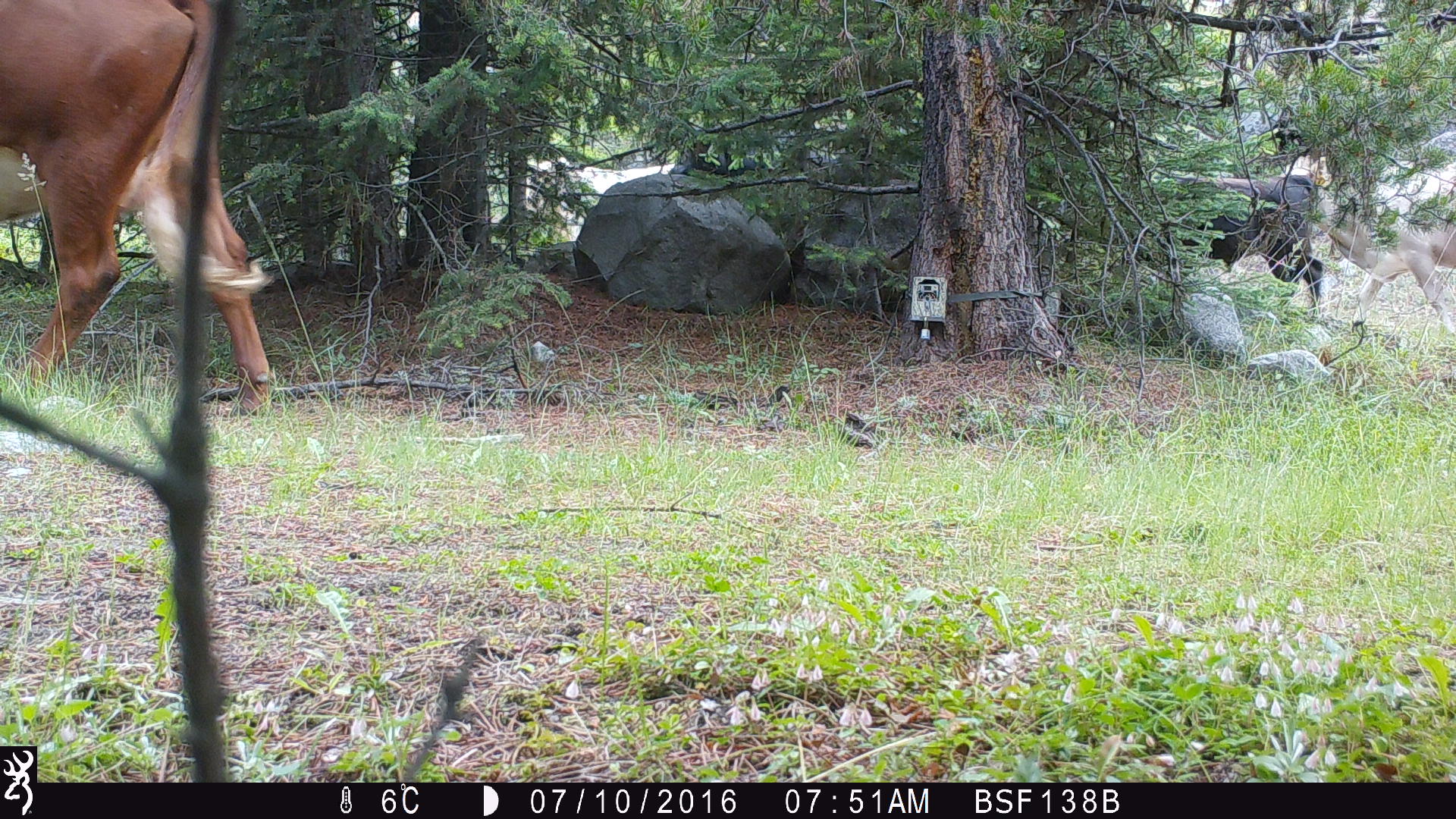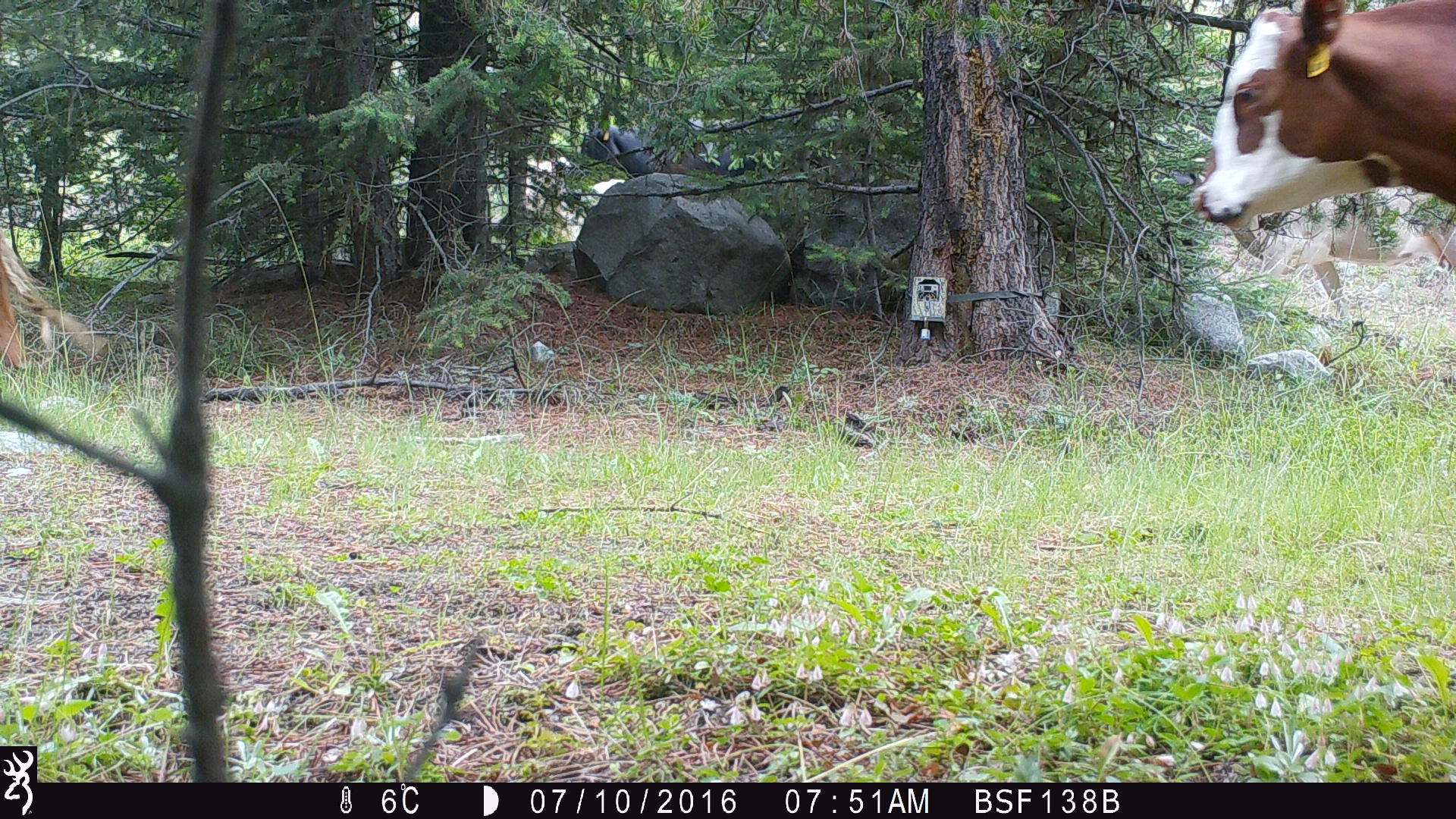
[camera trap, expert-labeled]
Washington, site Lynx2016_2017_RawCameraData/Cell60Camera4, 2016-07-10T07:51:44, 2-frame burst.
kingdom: Animalia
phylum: Chordata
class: Mammalia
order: Artiodactyla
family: Bovidae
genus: Bos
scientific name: Bos taurus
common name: domestic cattle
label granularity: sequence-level